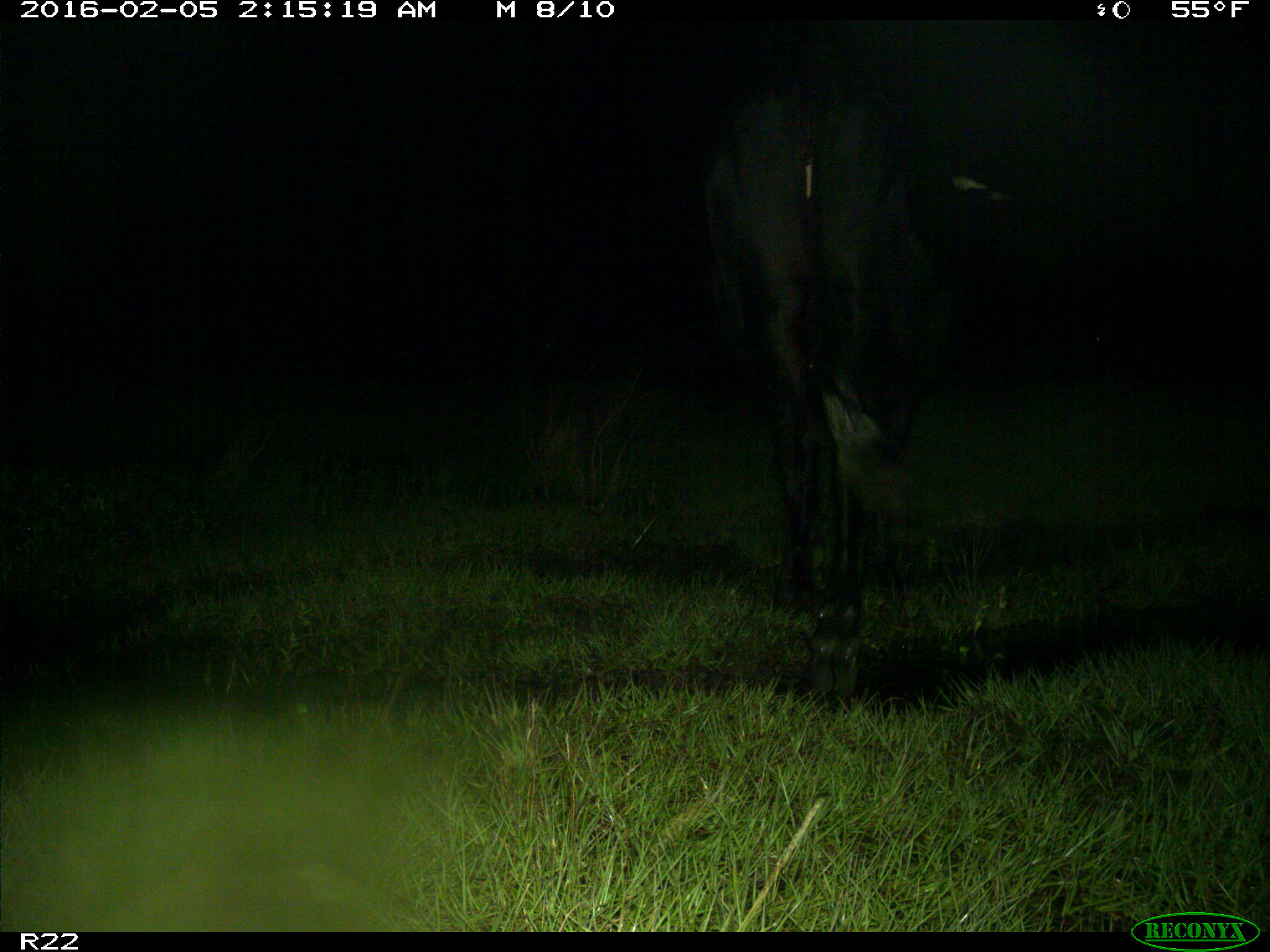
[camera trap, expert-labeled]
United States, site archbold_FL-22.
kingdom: Animalia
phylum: Chordata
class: Mammalia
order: Artiodactyla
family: Bovidae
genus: Bos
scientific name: Bos taurus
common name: domestic cow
Bos taurus (domestic cow).